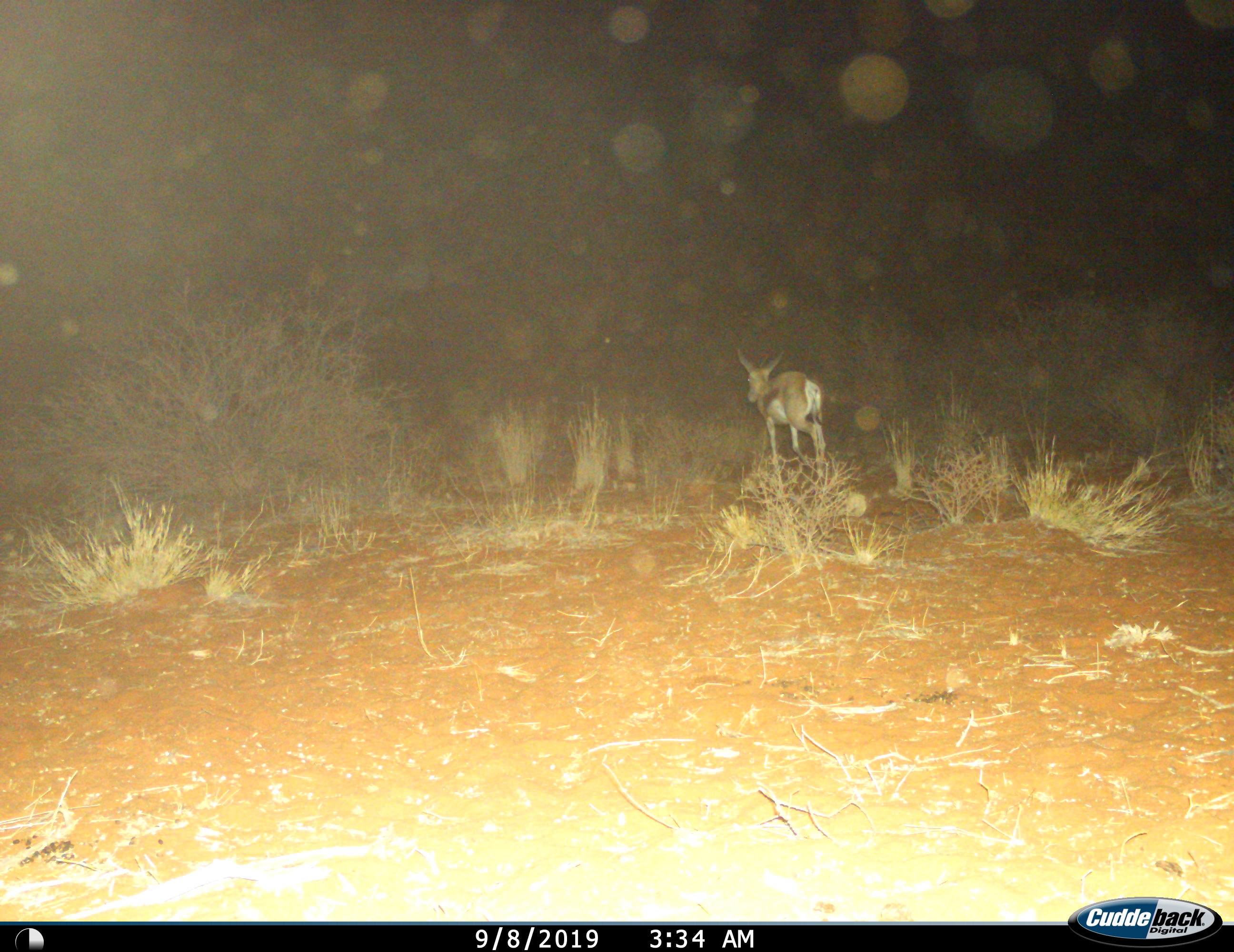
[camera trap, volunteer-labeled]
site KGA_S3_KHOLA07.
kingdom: Animalia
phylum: Chordata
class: Mammalia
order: Artiodactyla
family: Bovidae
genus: Antidorcas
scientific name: Antidorcas marsupialis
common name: springbok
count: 1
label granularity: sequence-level